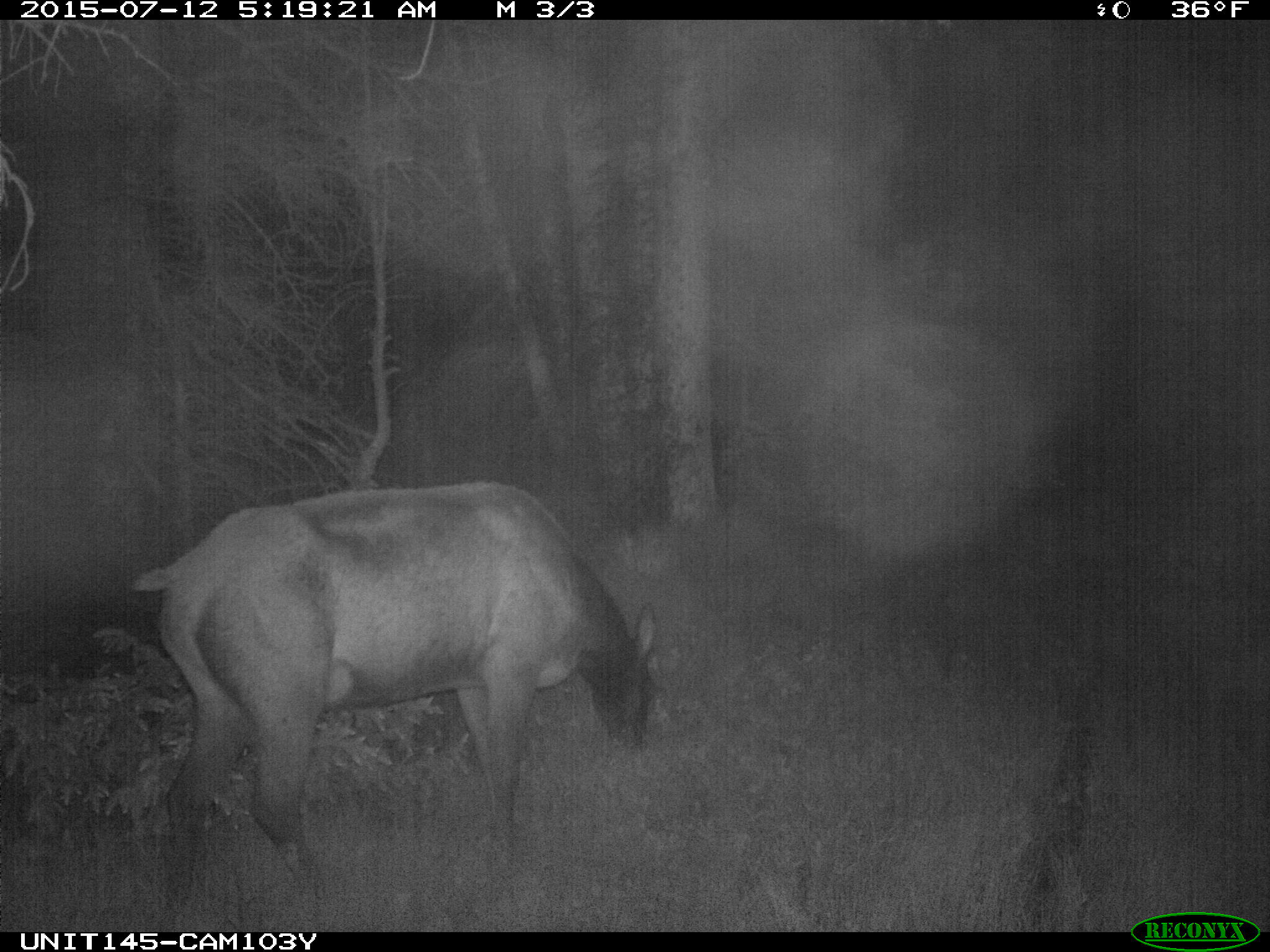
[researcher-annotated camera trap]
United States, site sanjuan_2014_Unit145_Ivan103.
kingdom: Animalia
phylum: Chordata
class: Mammalia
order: Artiodactyla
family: Cervidae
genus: Cervus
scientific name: Cervus elaphus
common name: red deer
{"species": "Cervus elaphus (red deer)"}